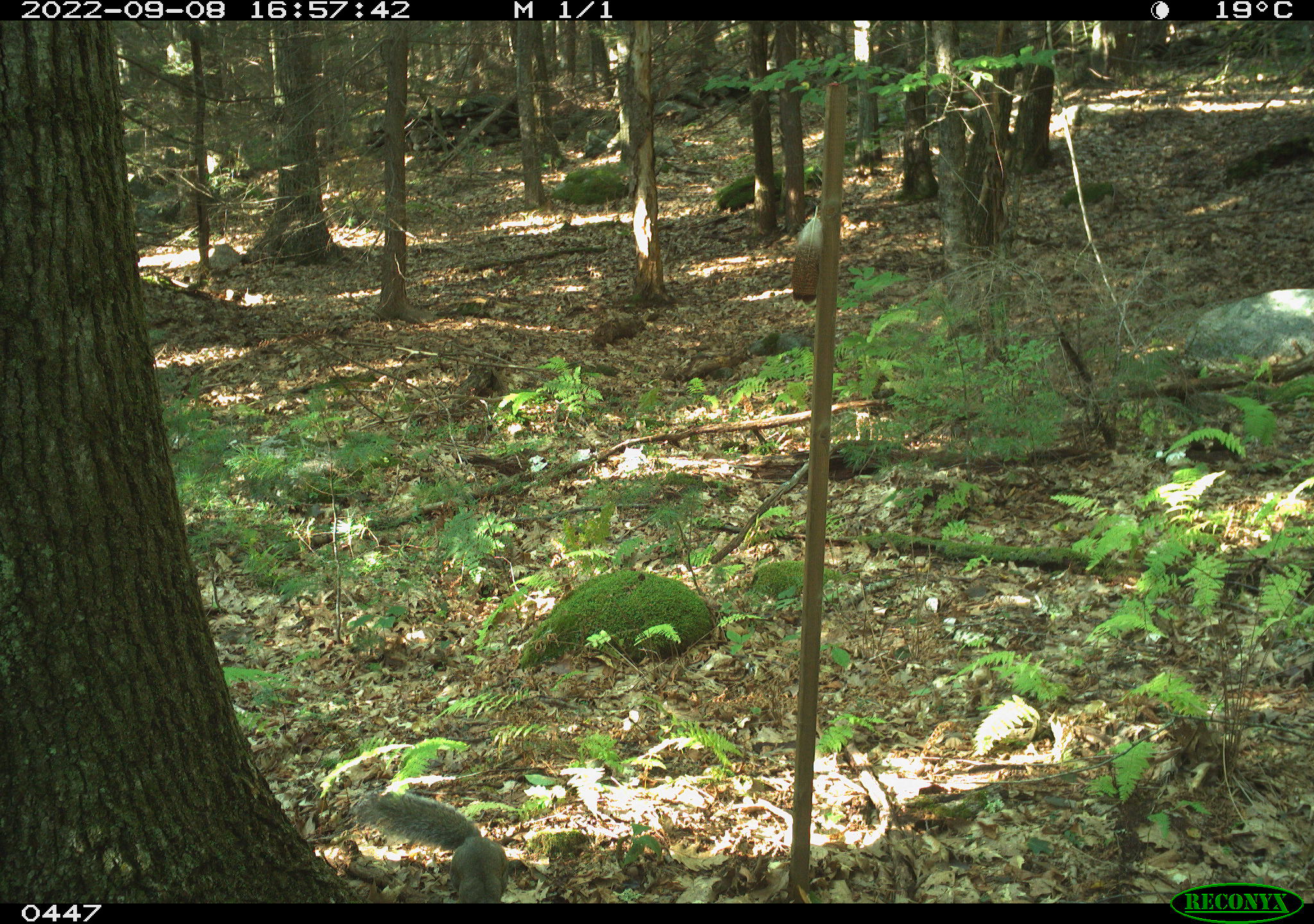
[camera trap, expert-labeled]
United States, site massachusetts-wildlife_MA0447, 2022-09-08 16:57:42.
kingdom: Animalia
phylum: Chordata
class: Mammalia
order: Rodentia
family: Sciuridae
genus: Sciurus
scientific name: Sciurus carolinensis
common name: gray squirrel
Gray squirrel (Sciurus carolinensis).